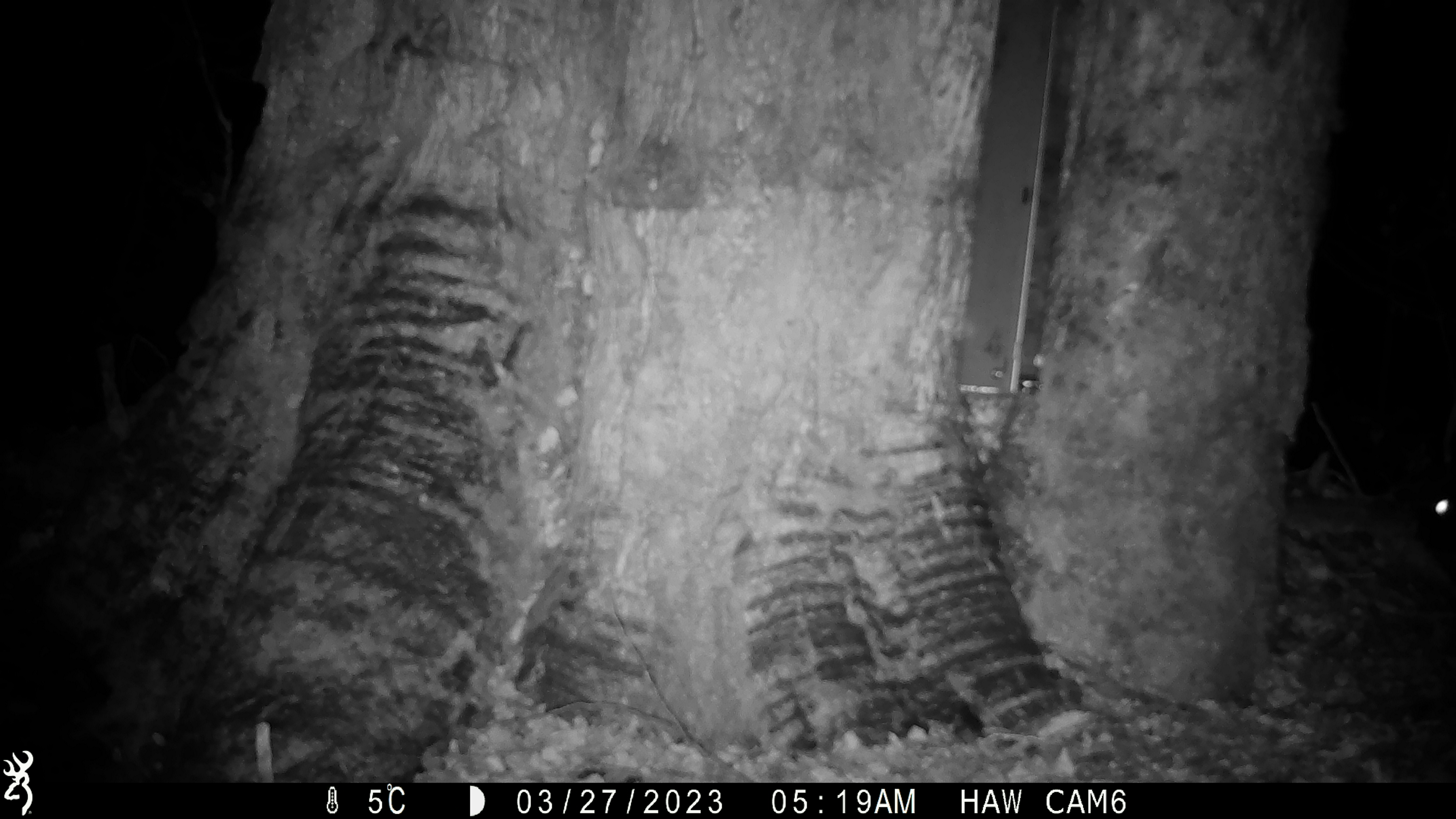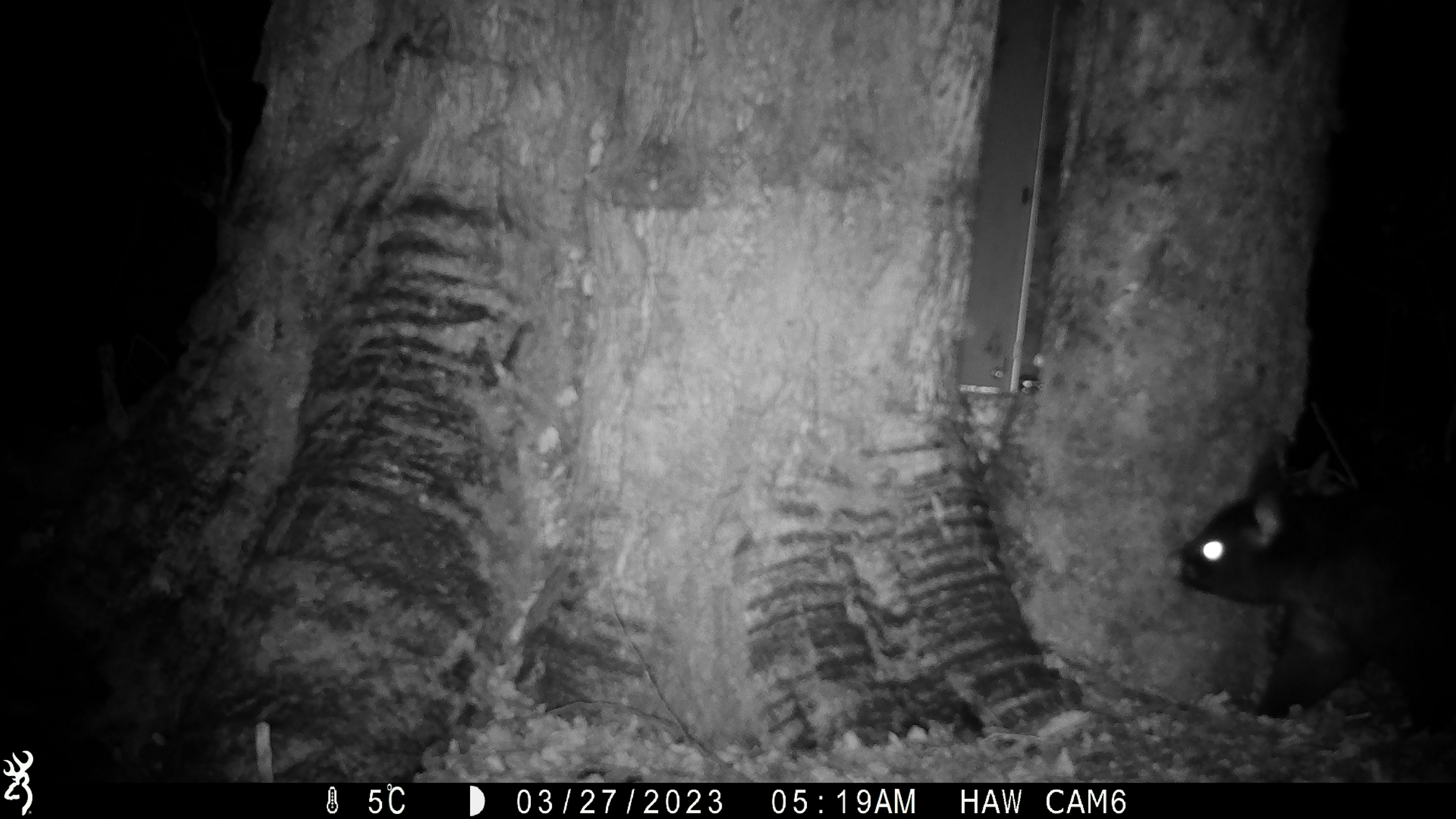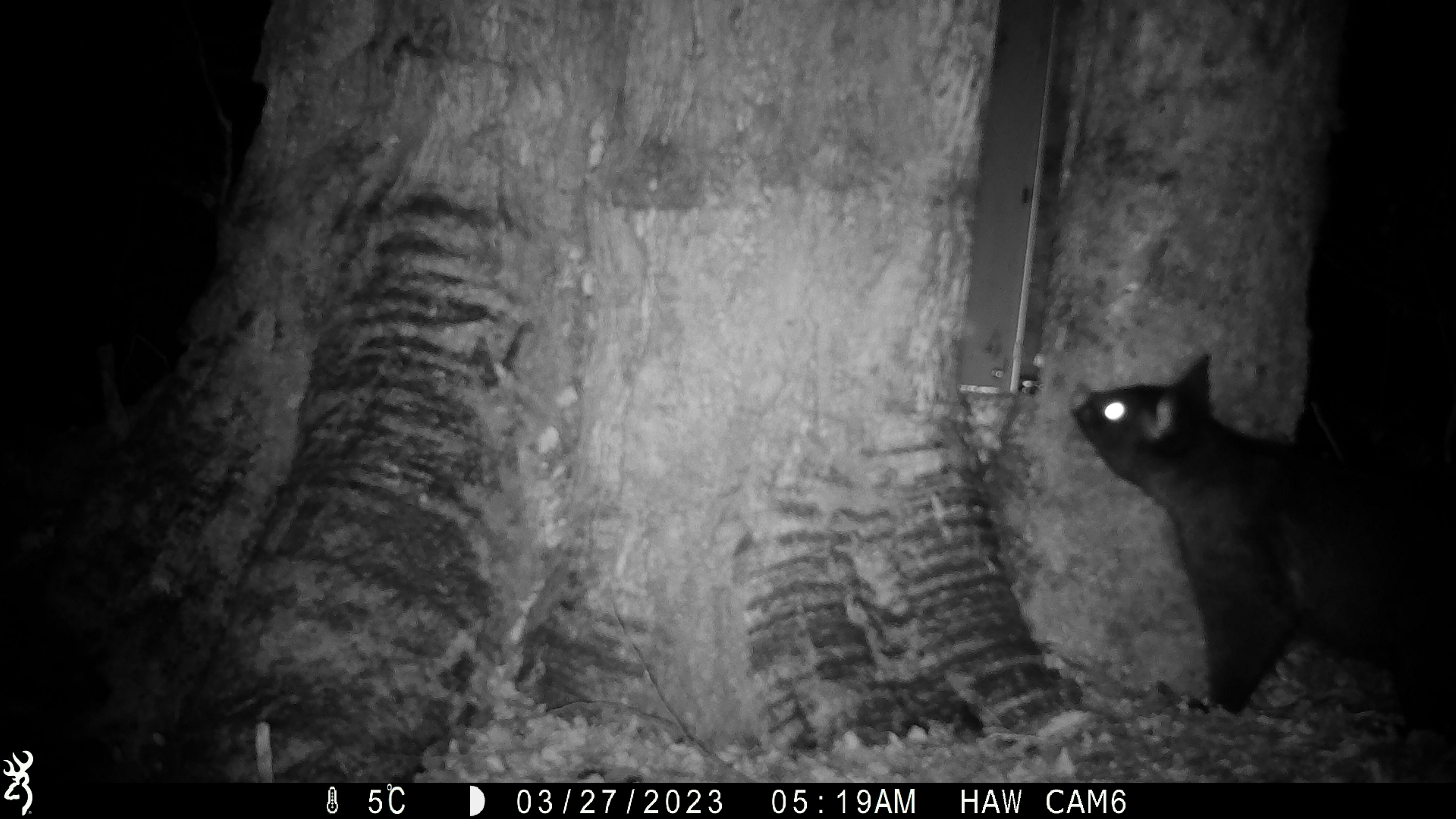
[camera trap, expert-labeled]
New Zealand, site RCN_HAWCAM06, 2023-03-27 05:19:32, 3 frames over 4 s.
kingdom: Animalia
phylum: Chordata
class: Mammalia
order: Diprotodontia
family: Phalangeridae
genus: Trichosurus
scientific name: Trichosurus vulpecula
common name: common brushtail possum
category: possum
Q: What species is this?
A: Possum (common brushtail possum) (Trichosurus vulpecula).